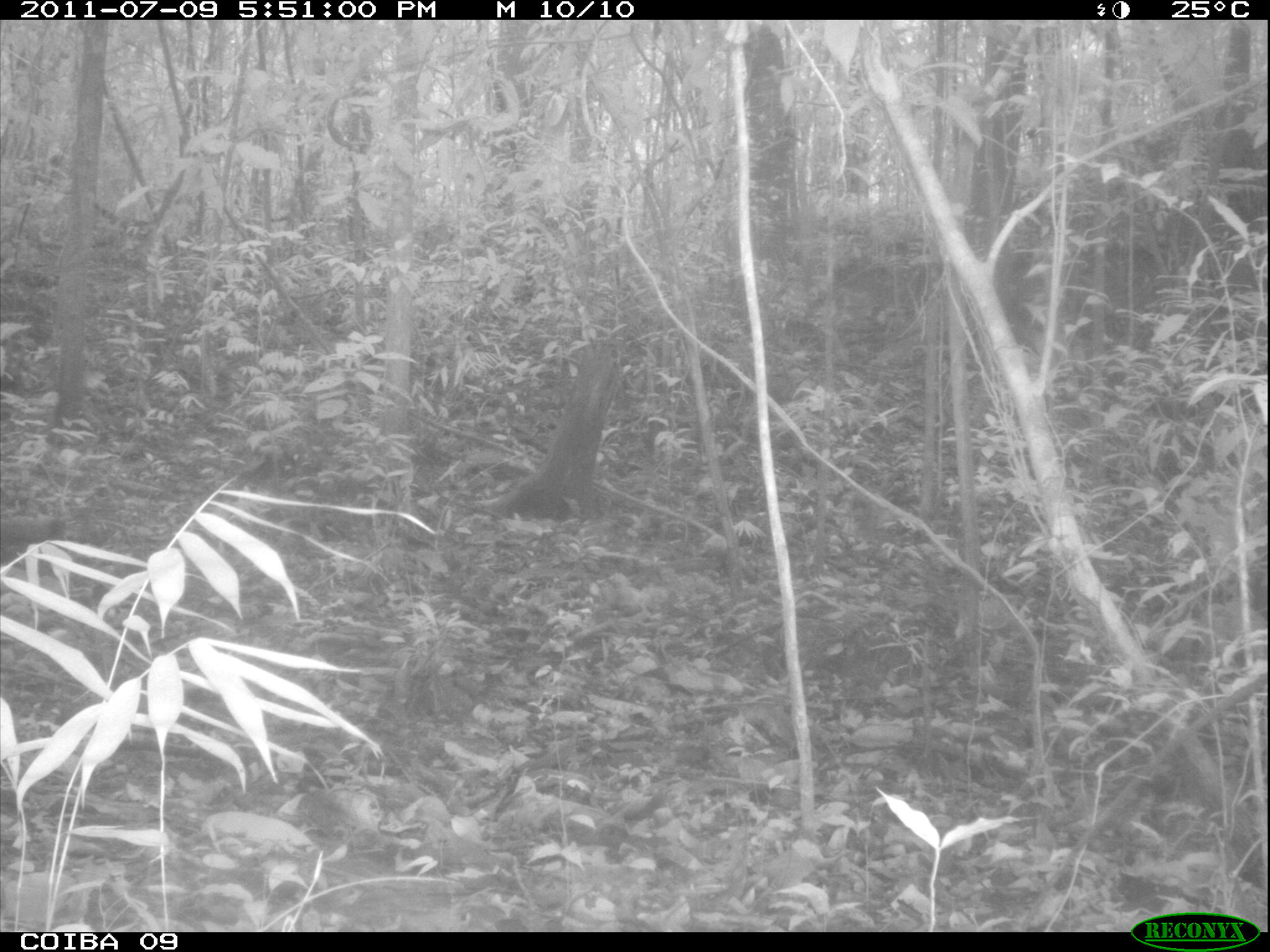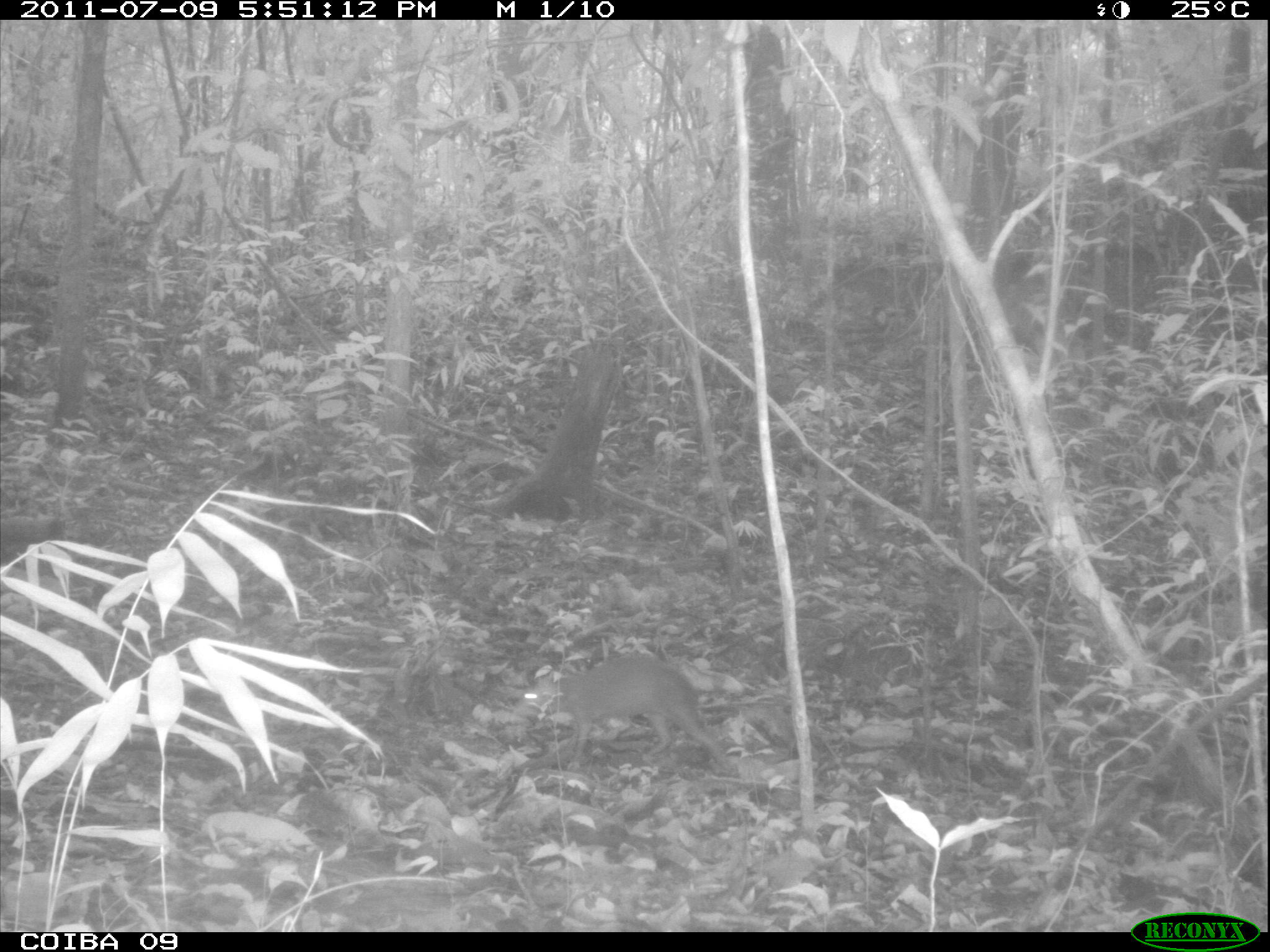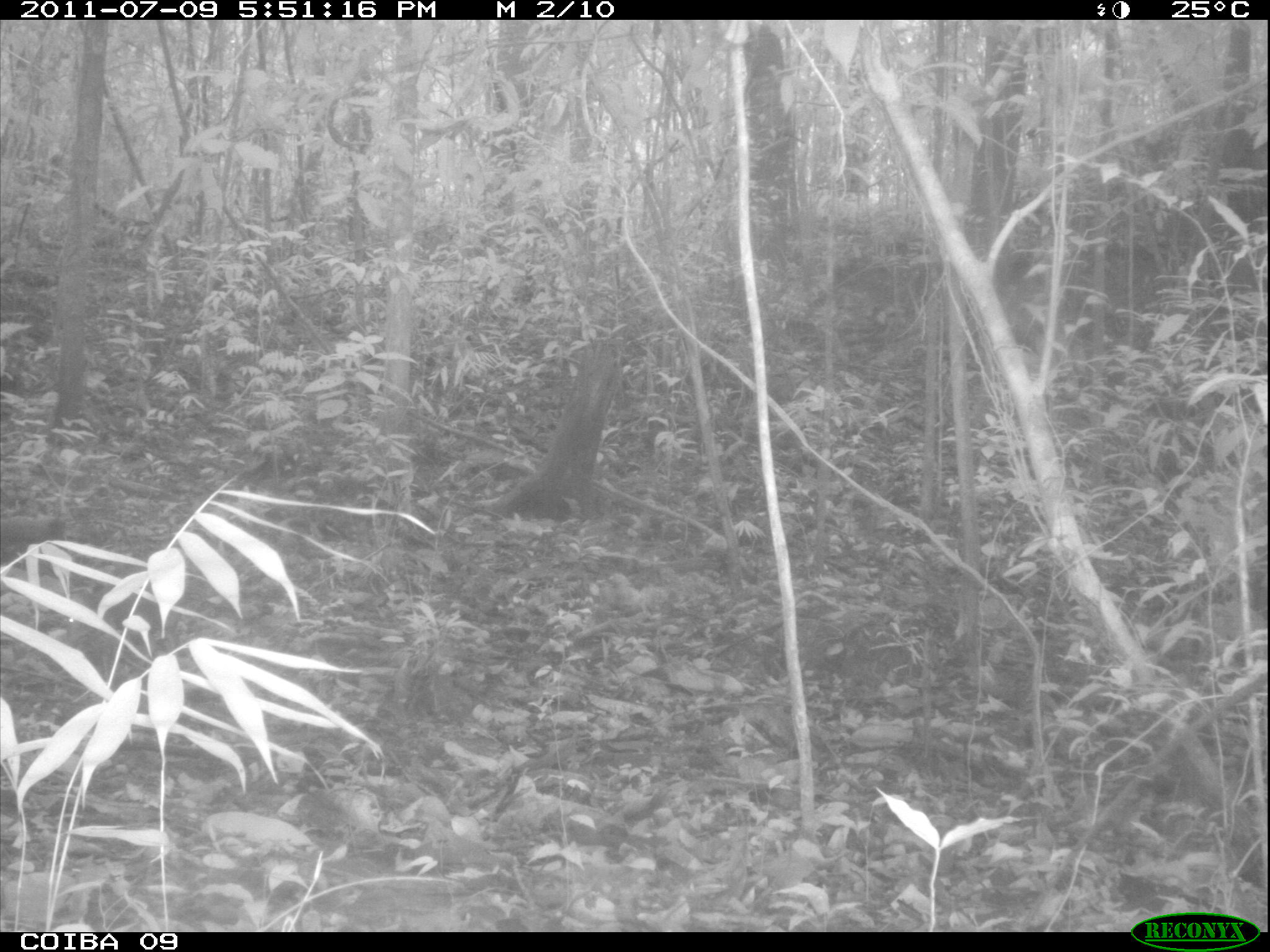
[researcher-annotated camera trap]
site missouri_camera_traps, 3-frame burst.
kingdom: Animalia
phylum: Chordata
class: Mammalia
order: Rodentia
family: Dasyproctidae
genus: Dasyprocta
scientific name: Dasyprocta coibae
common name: coiban agouti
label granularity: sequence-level